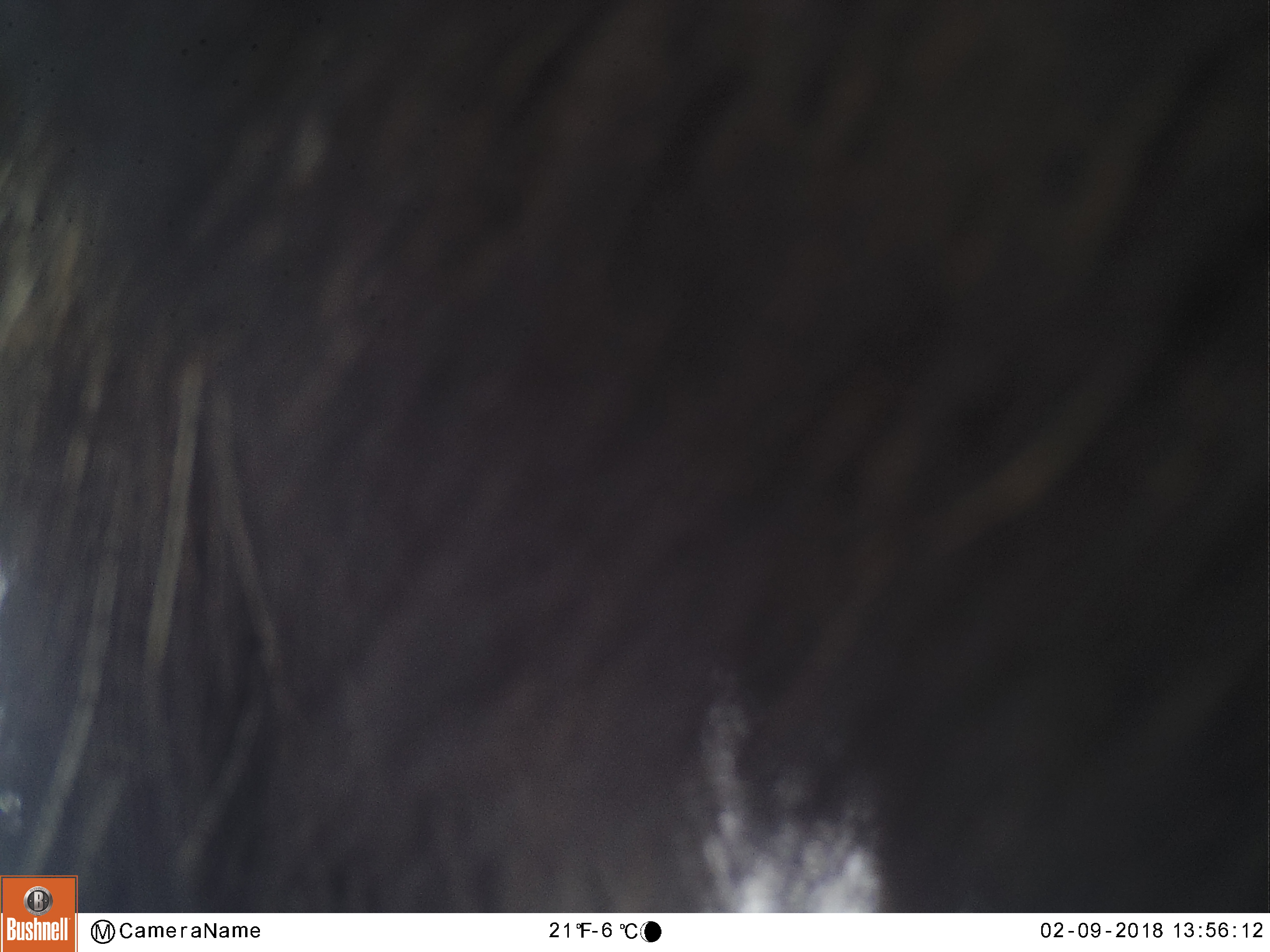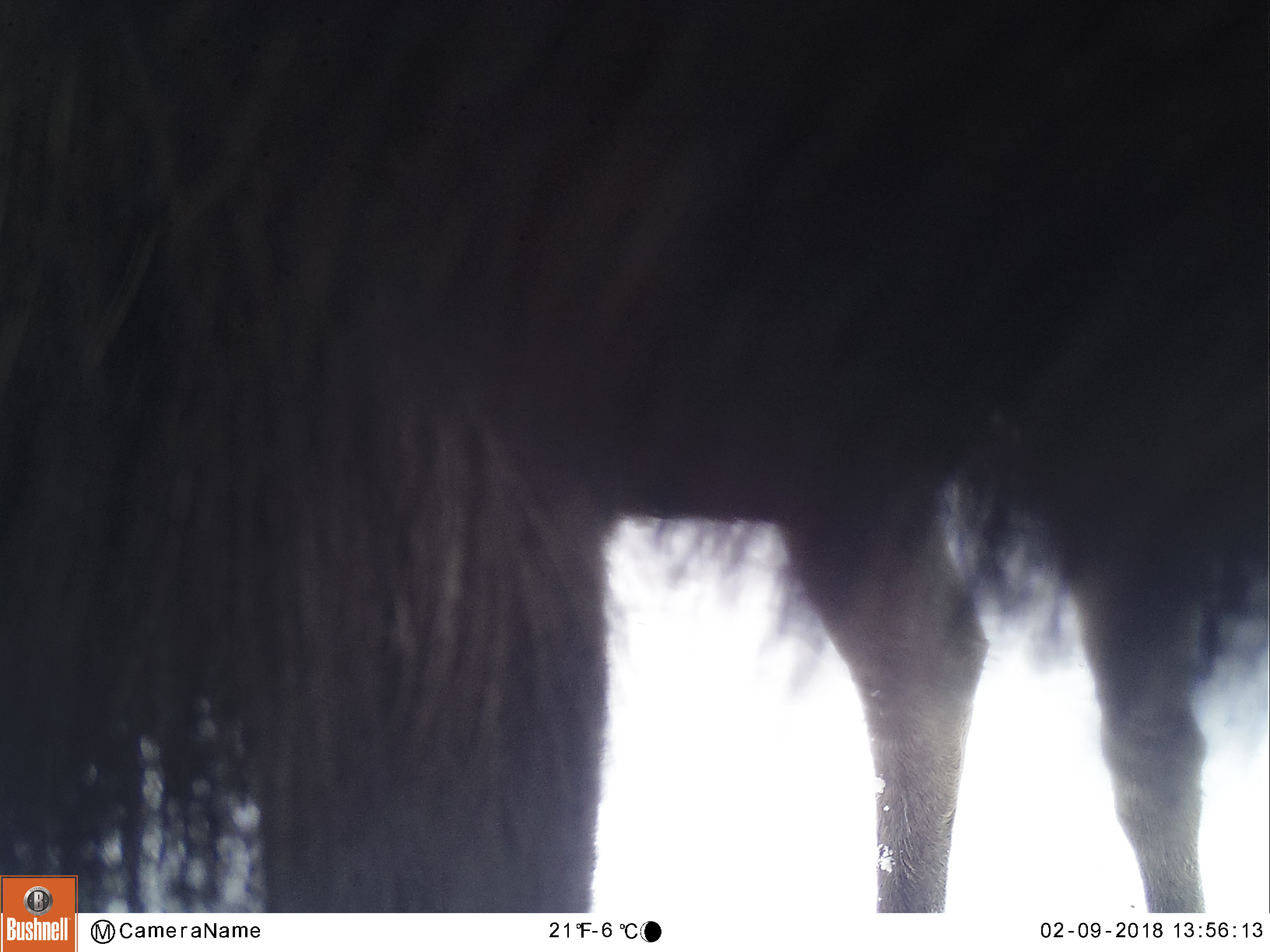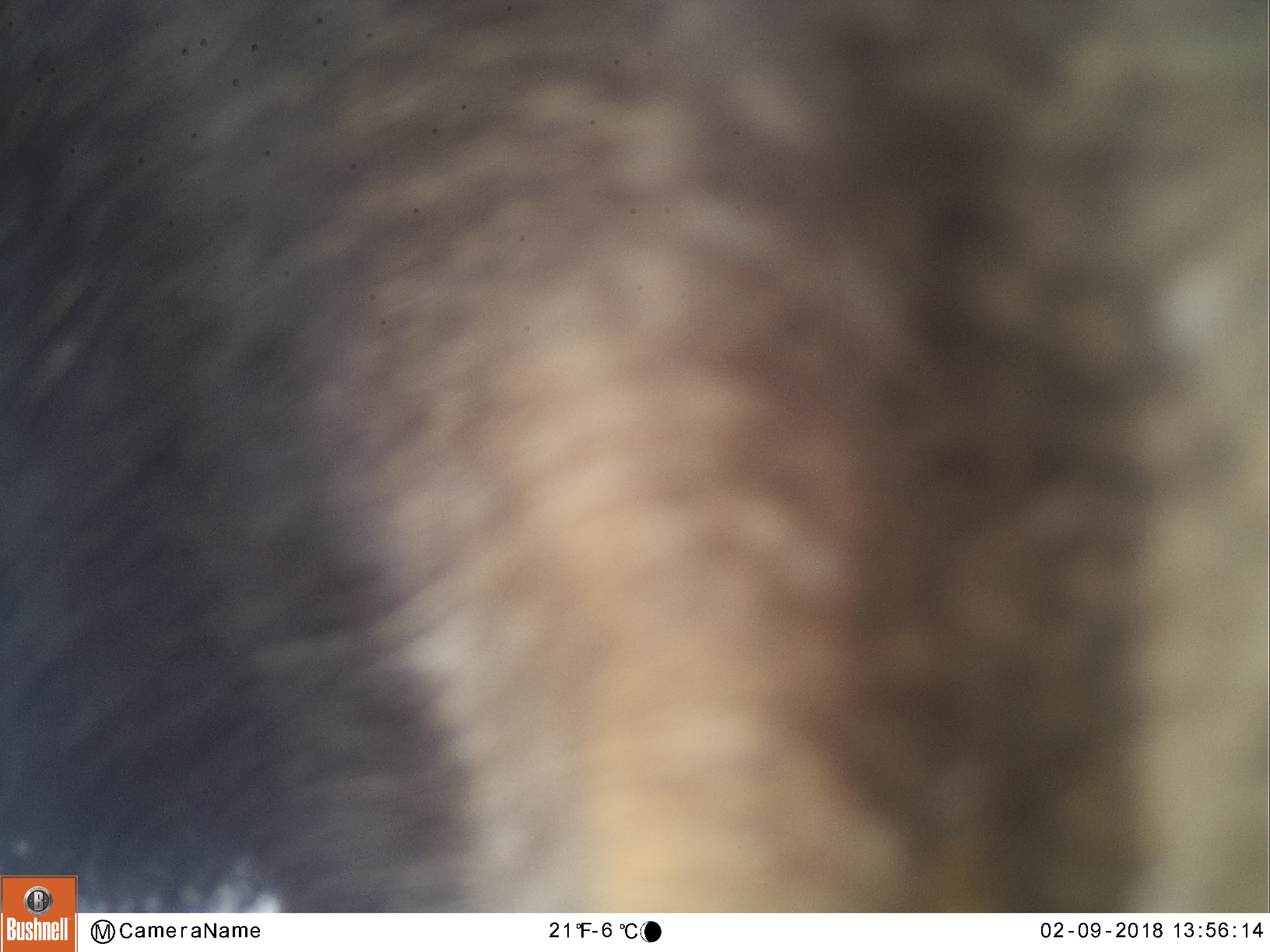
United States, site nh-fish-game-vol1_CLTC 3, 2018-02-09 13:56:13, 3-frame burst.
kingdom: Animalia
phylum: Chordata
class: Mammalia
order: Artiodactyla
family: Cervidae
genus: Alces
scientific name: Alces alces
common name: moose